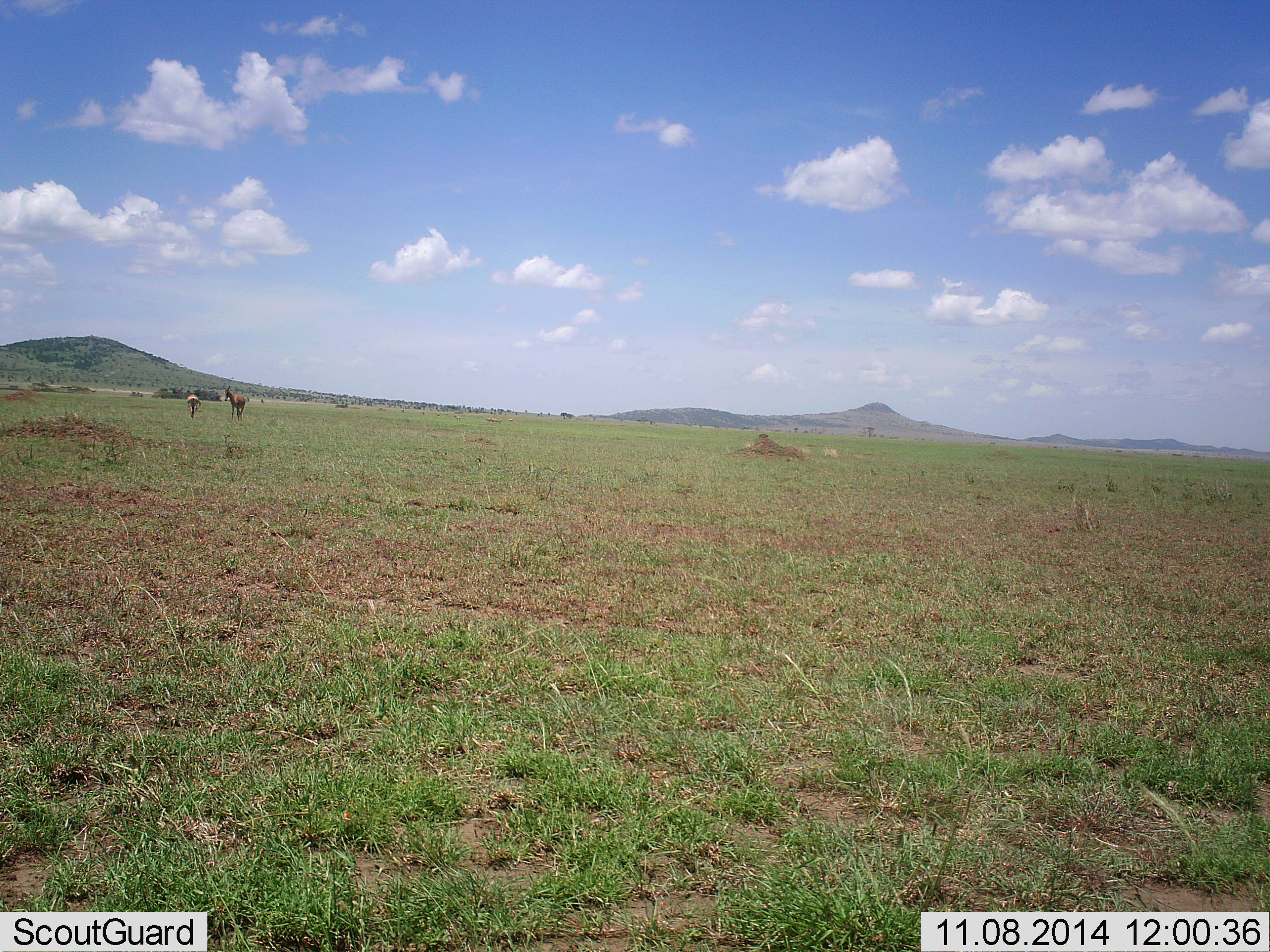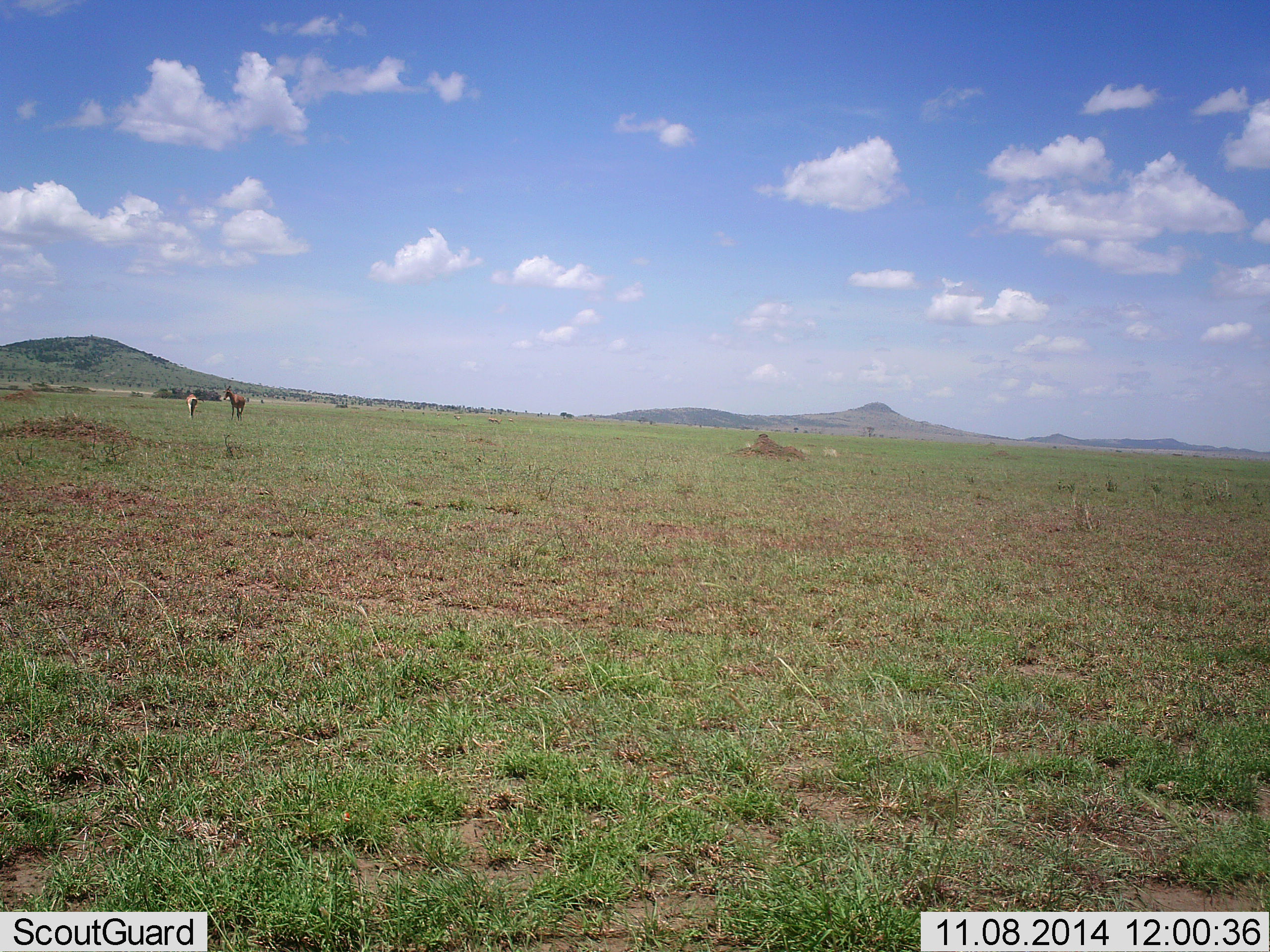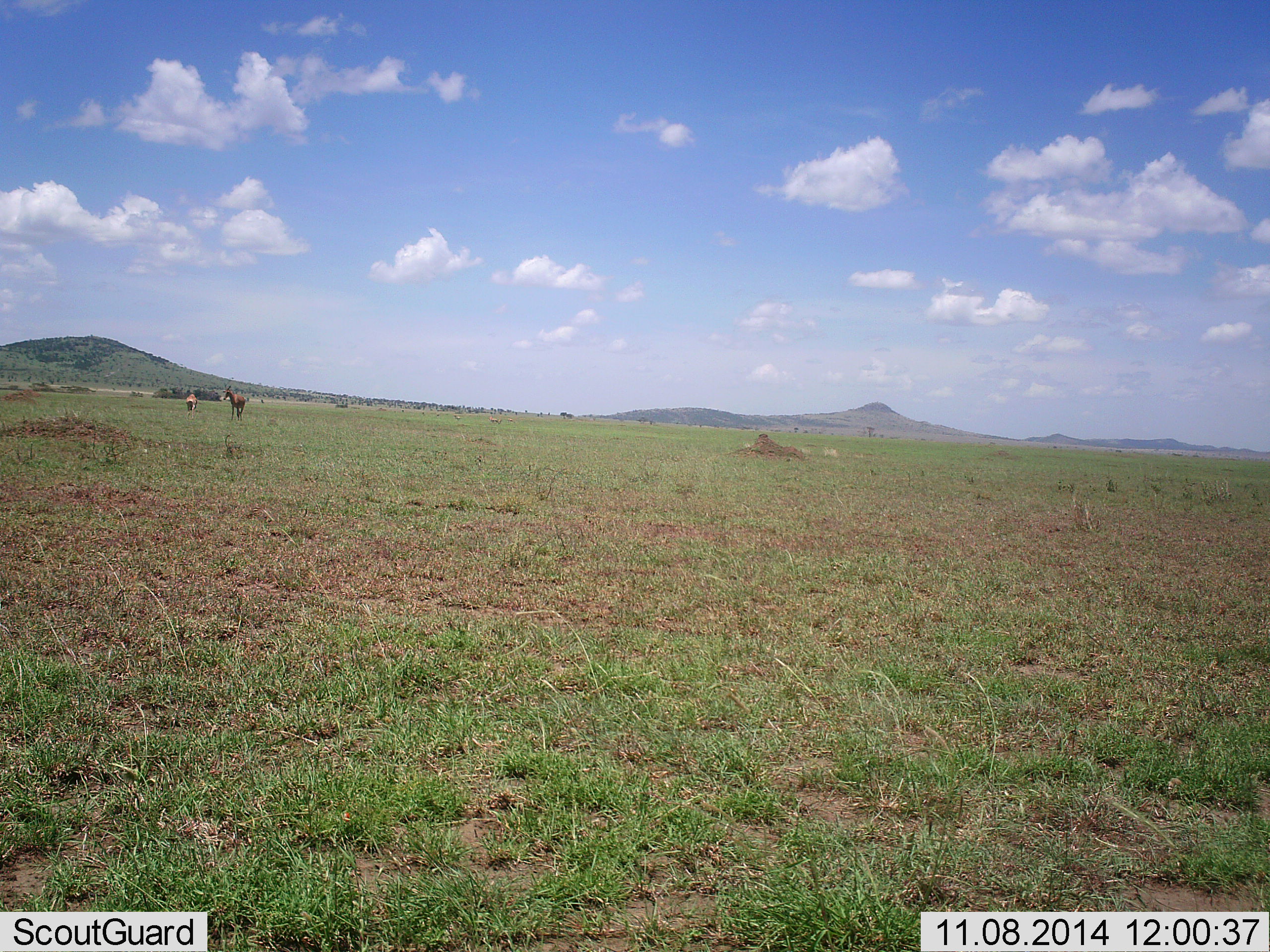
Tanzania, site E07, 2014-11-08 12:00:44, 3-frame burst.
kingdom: Animalia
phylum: Chordata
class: Mammalia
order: Artiodactyla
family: Bovidae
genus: Alcelaphus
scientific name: Alcelaphus buselaphus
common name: hartebeest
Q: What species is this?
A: Hartebeest (Alcelaphus buselaphus).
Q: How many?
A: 2.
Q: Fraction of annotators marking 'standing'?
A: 100%.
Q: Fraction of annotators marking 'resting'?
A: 0%.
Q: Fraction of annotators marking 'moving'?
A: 20%.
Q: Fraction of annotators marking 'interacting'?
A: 0%.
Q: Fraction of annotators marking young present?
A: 0%.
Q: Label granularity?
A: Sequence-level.